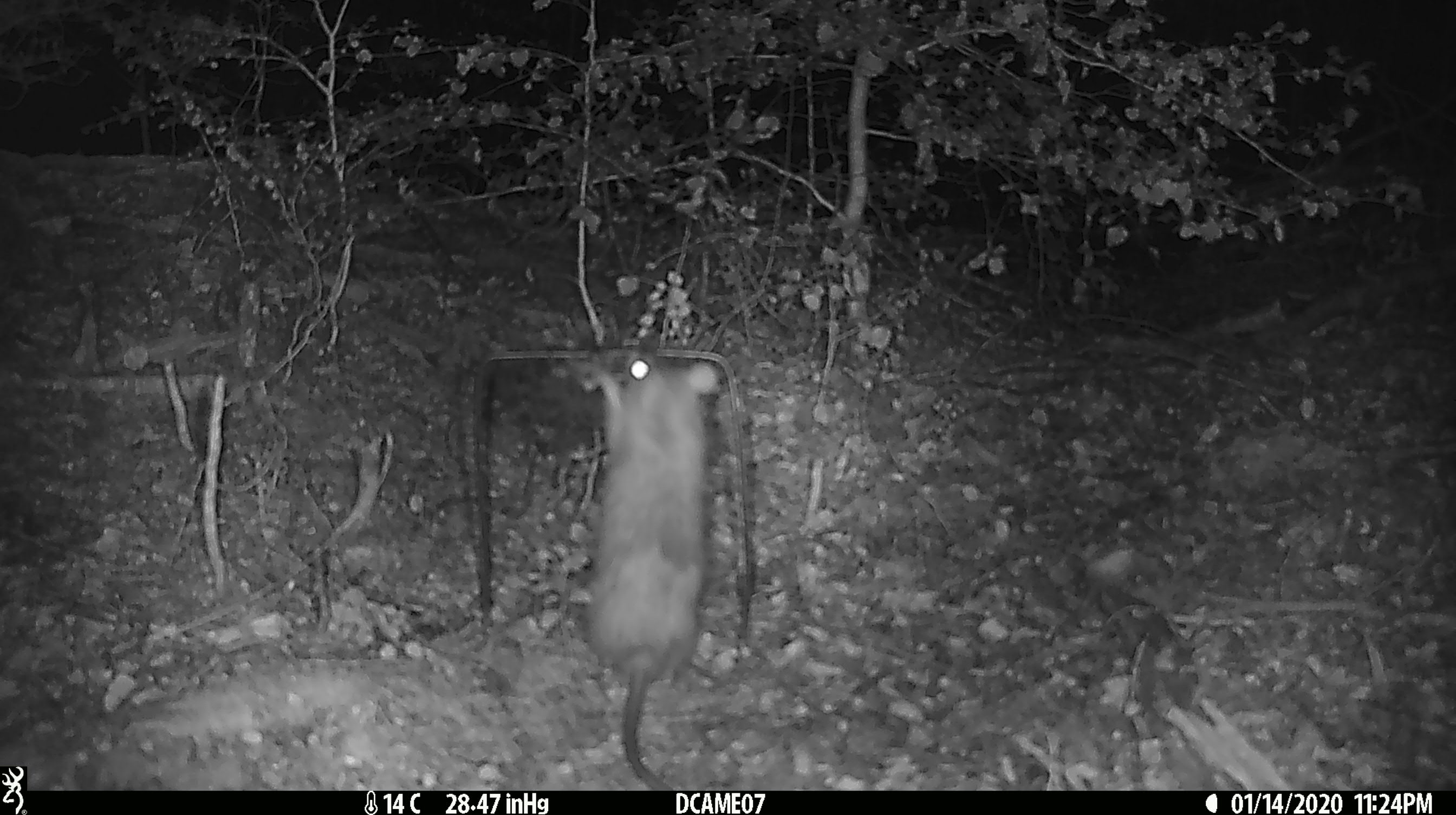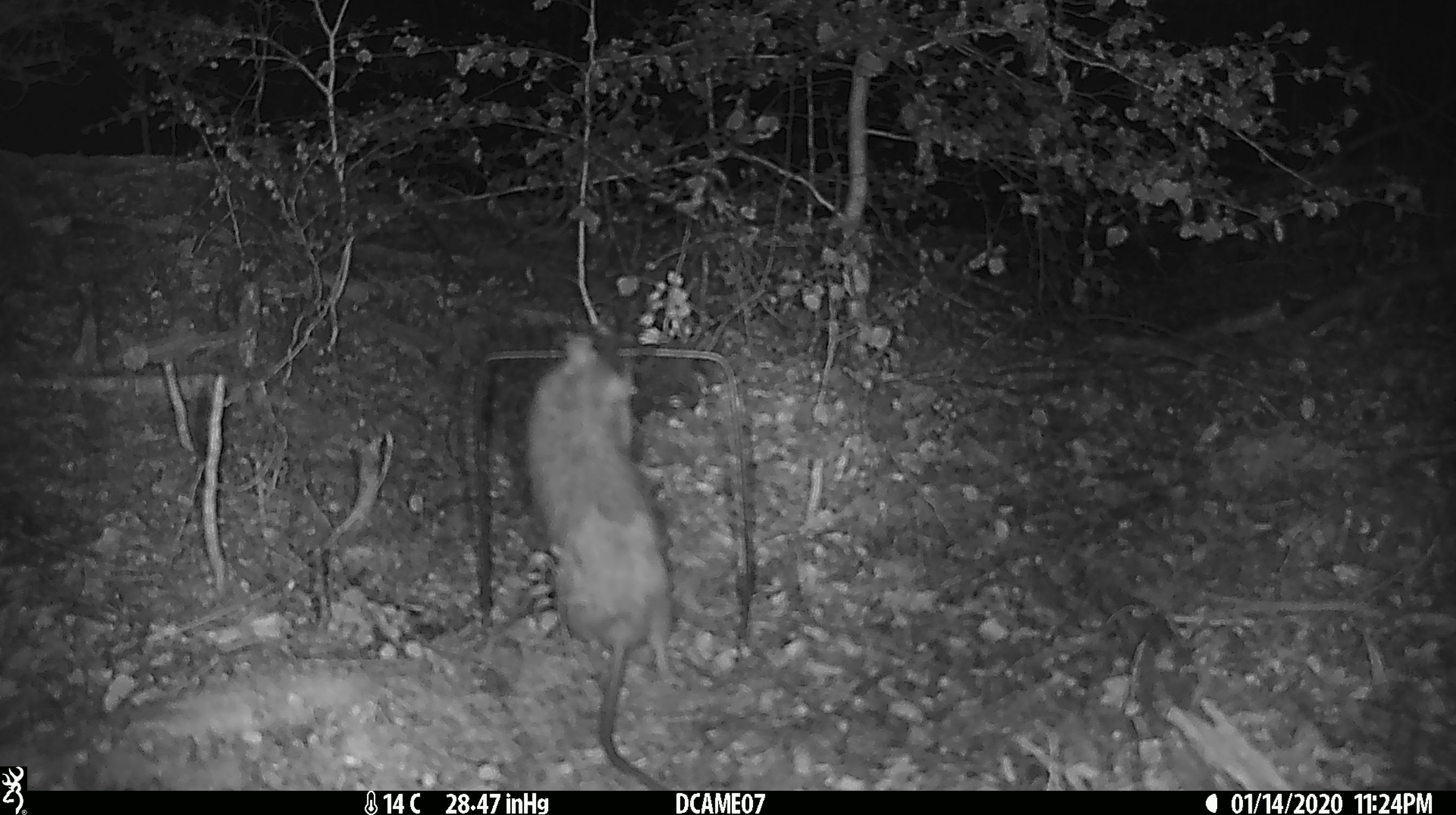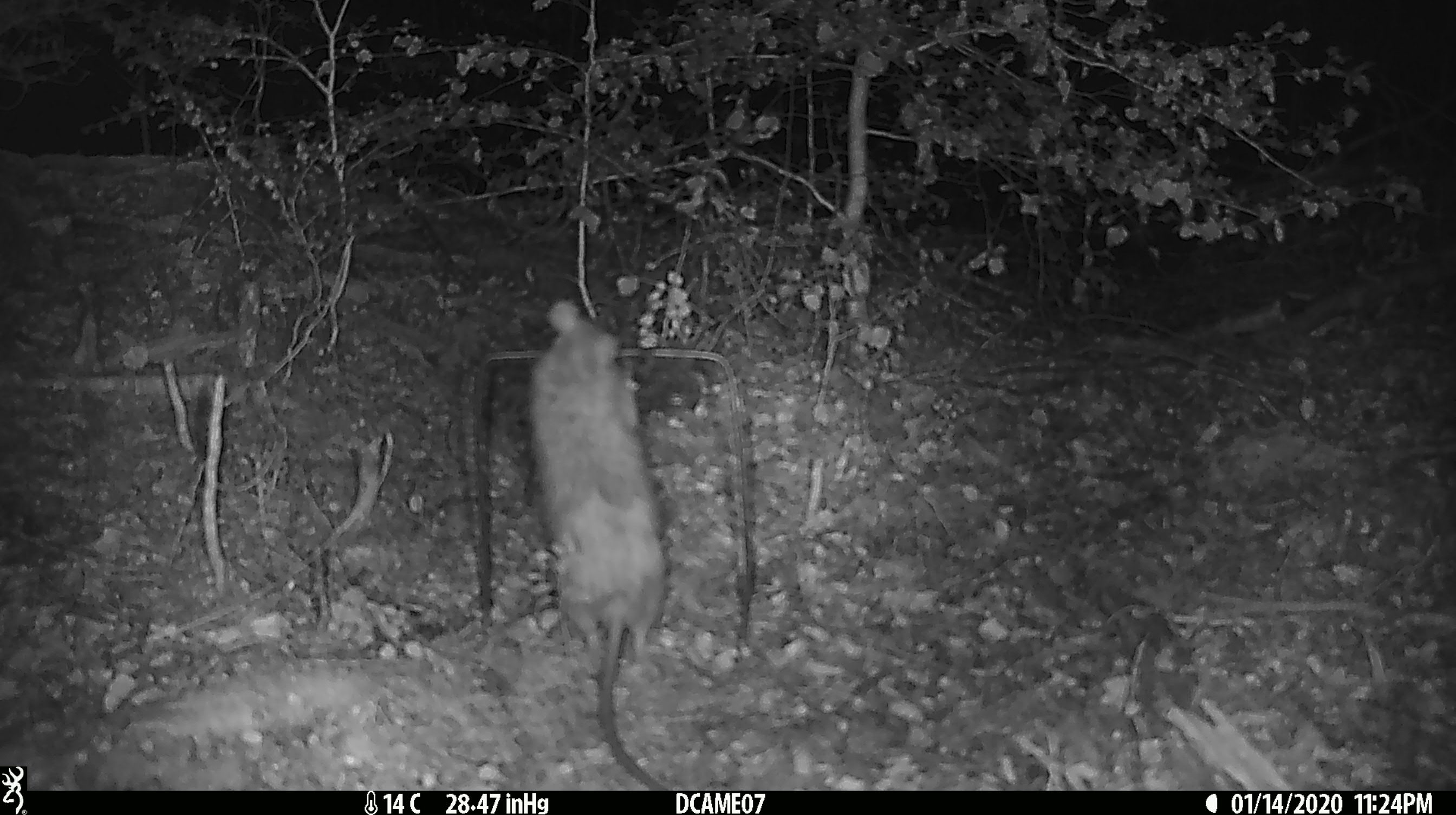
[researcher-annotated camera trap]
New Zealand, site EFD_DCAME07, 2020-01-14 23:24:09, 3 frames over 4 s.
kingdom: Animalia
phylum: Chordata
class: Mammalia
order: Rodentia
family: Muridae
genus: Rattus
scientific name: Rattus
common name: rat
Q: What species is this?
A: Rat (Rattus).